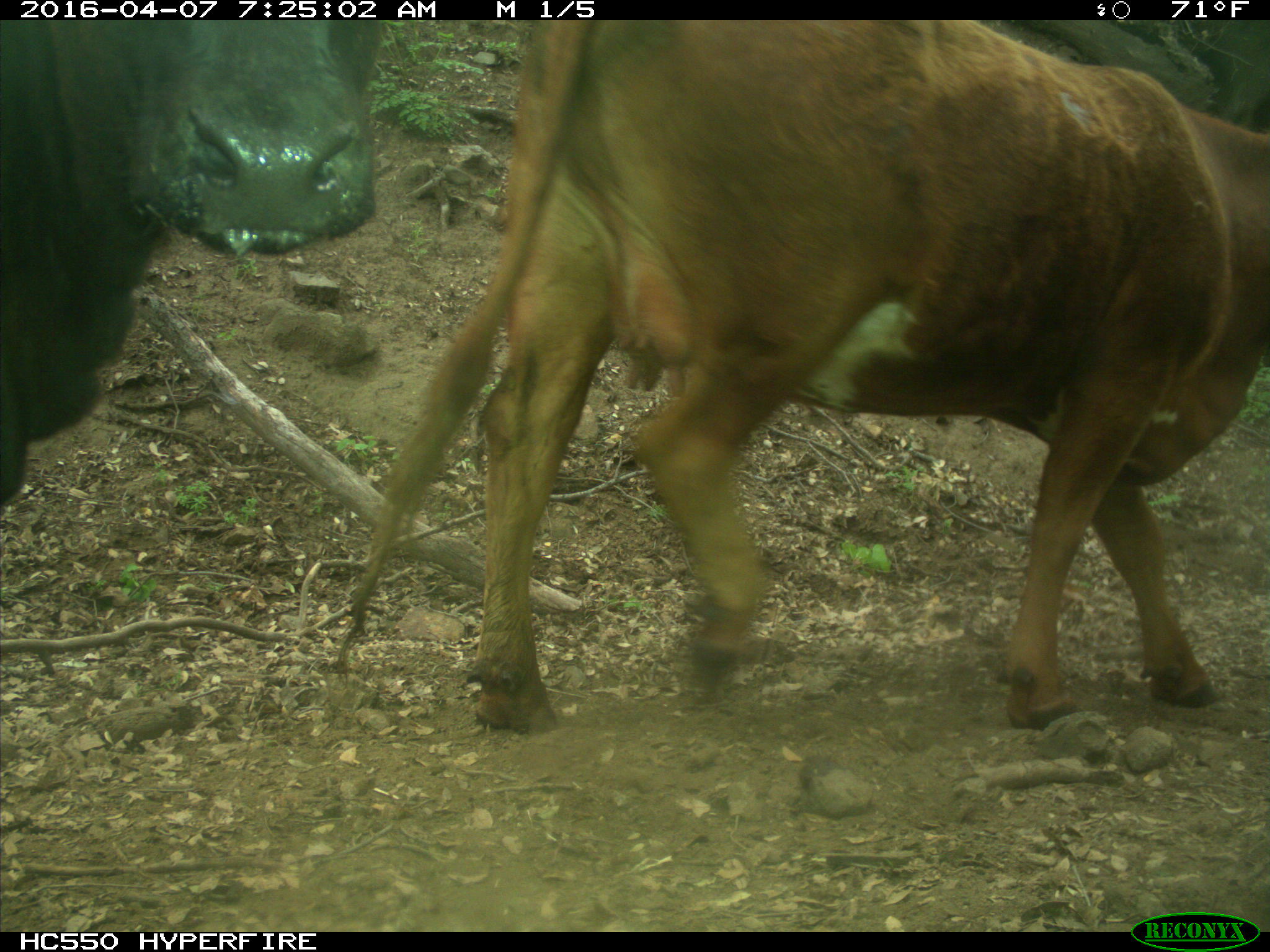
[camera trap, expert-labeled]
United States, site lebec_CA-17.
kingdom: Animalia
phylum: Chordata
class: Mammalia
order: Artiodactyla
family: Bovidae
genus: Bos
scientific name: Bos taurus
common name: domestic cow